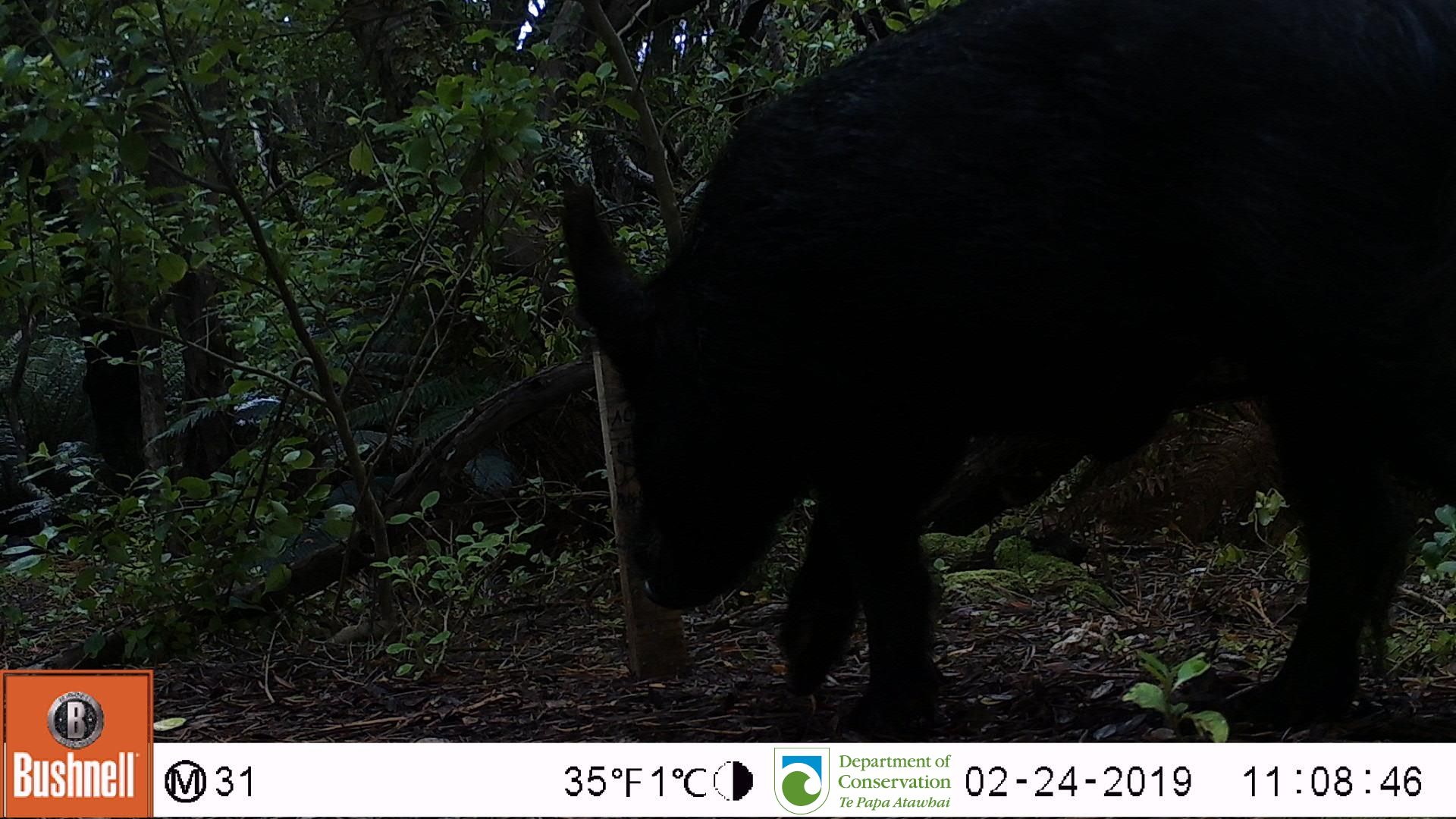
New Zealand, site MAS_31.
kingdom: Animalia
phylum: Chordata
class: Mammalia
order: Artiodactyla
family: Suidae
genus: Sus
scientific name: Sus scrofa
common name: pig